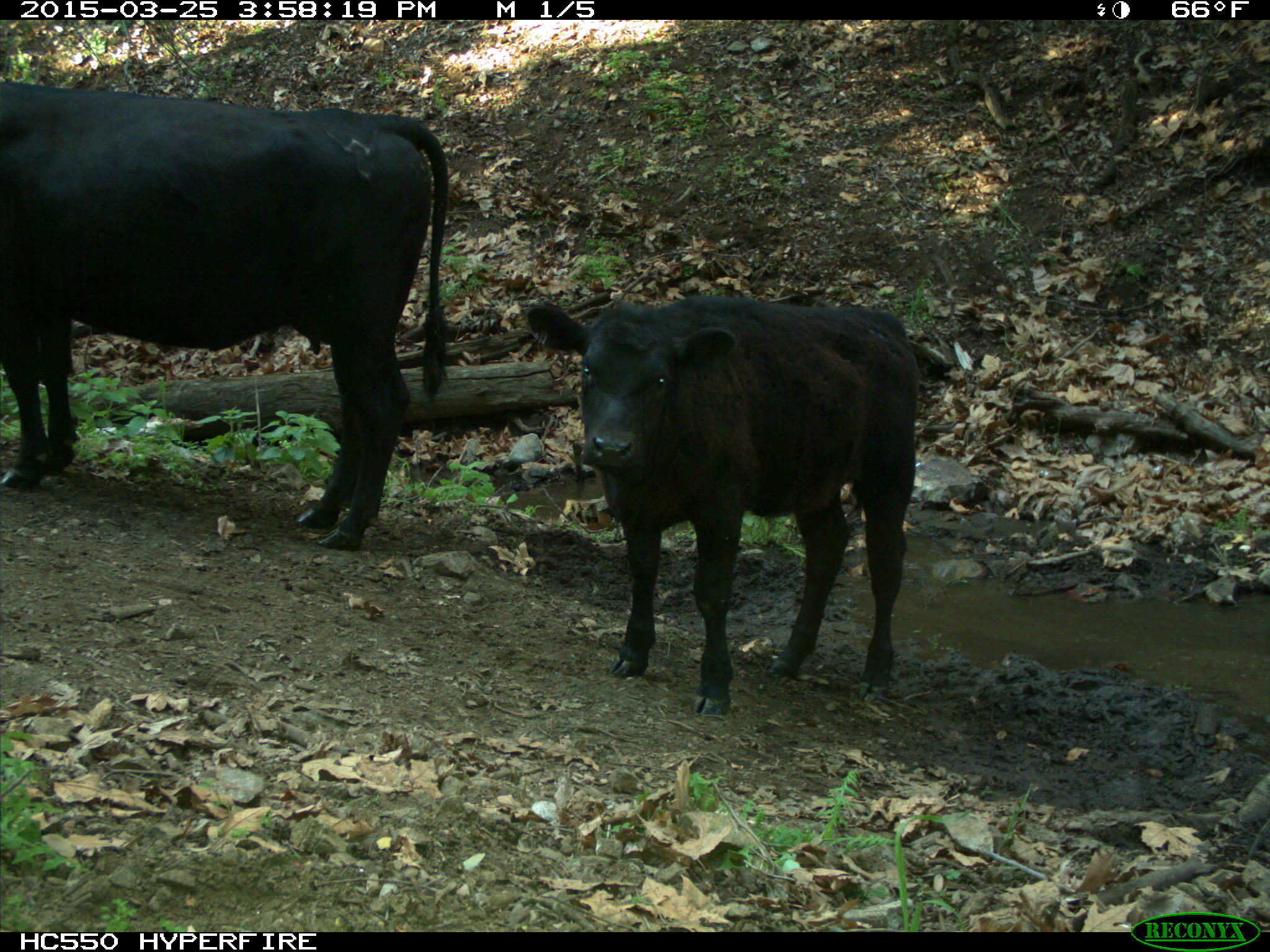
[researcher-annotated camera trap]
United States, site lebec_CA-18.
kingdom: Animalia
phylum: Chordata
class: Mammalia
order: Artiodactyla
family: Bovidae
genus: Bos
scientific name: Bos taurus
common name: domestic cow